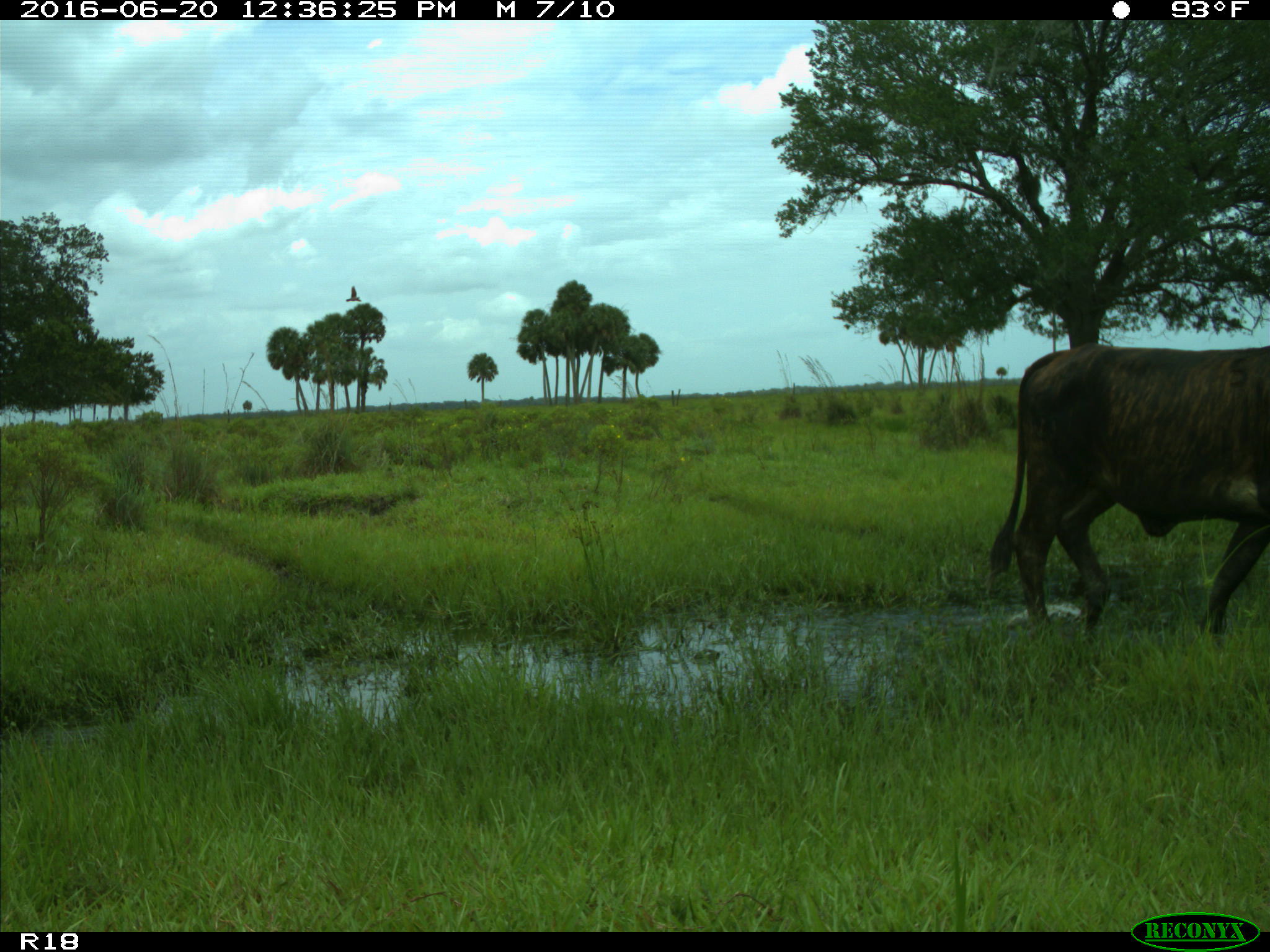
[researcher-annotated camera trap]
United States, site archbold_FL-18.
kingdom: Animalia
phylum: Chordata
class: Mammalia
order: Artiodactyla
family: Bovidae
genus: Bos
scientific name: Bos taurus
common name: domestic cow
Bos taurus (domestic cow).